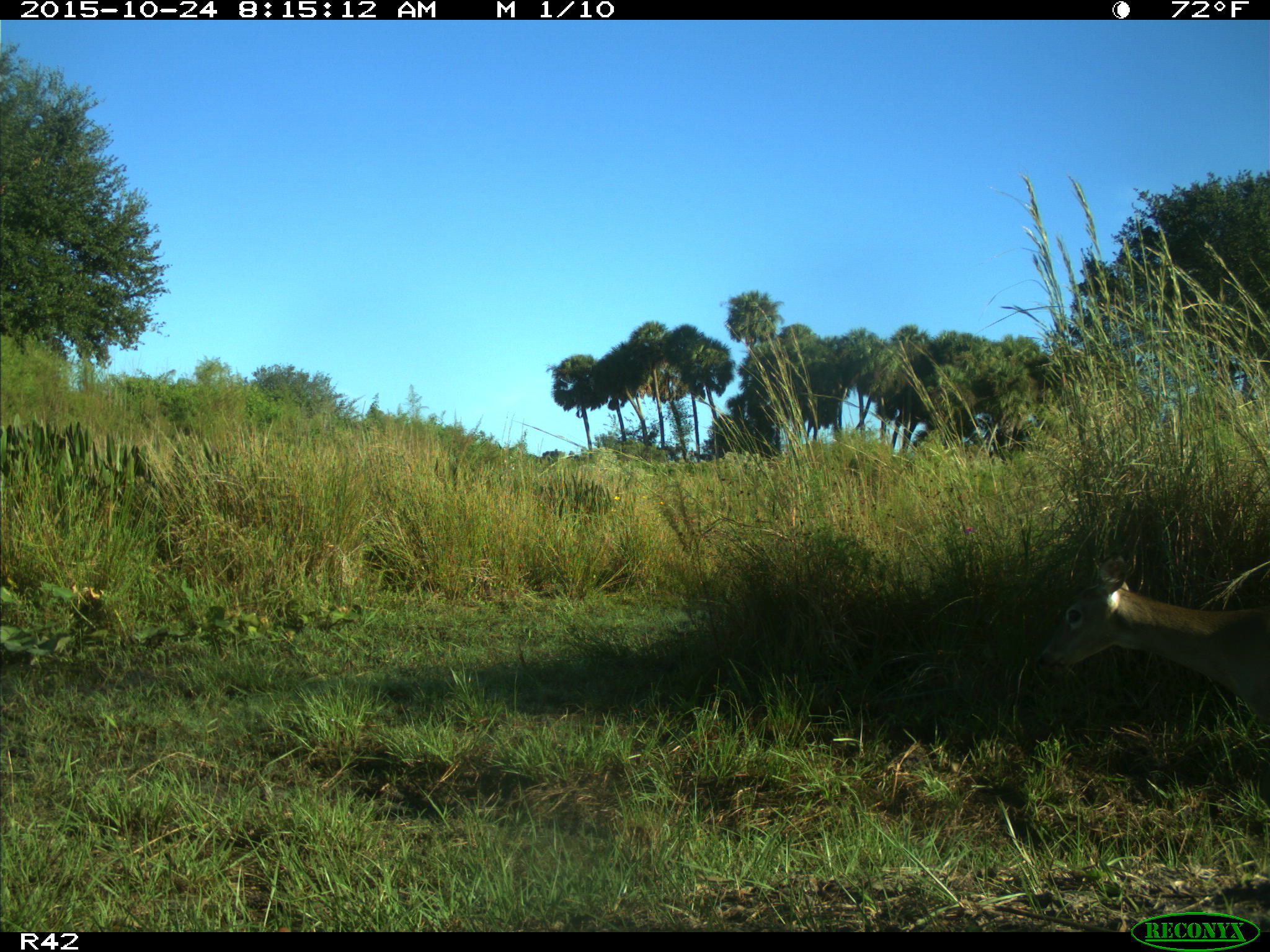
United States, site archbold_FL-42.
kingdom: Animalia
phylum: Chordata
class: Mammalia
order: Artiodactyla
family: Cervidae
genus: Odocoileus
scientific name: Odocoileus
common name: deer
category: unidentified deer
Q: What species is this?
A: Unidentified deer (deer) (Odocoileus).